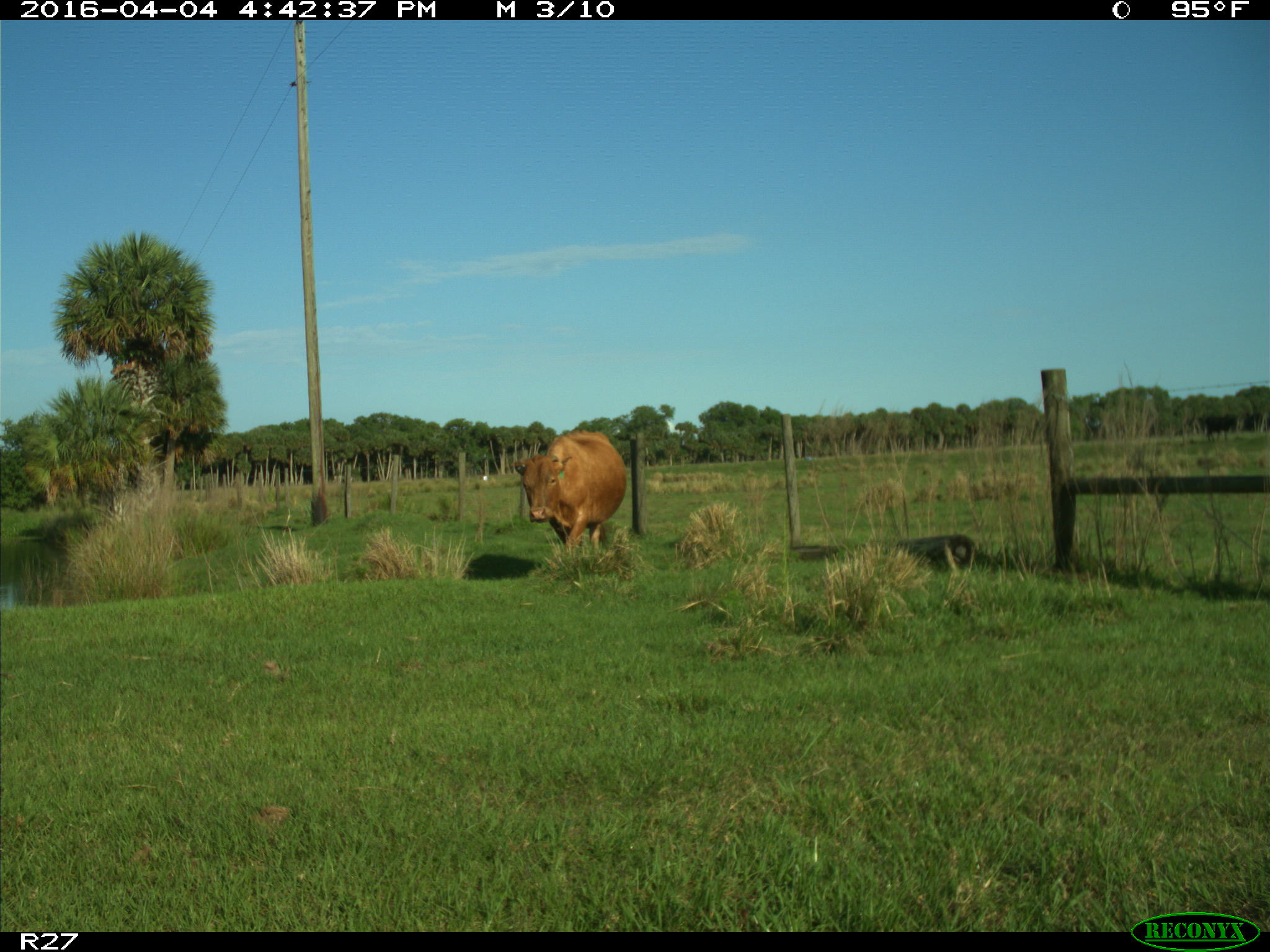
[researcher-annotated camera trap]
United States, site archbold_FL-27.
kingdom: Animalia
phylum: Chordata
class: Mammalia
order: Artiodactyla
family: Bovidae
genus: Bos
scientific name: Bos taurus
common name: domestic cow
Bos taurus (domestic cow).